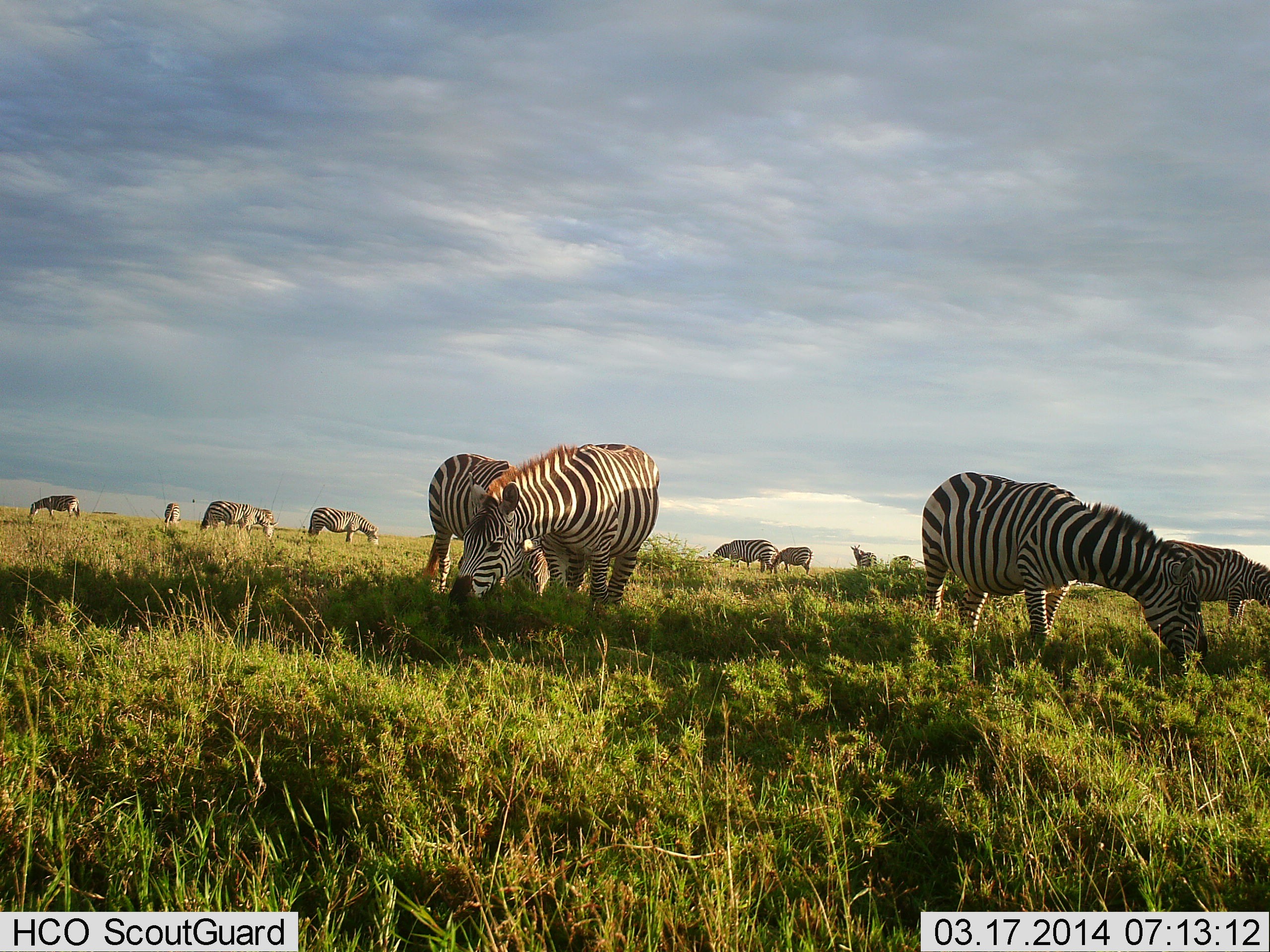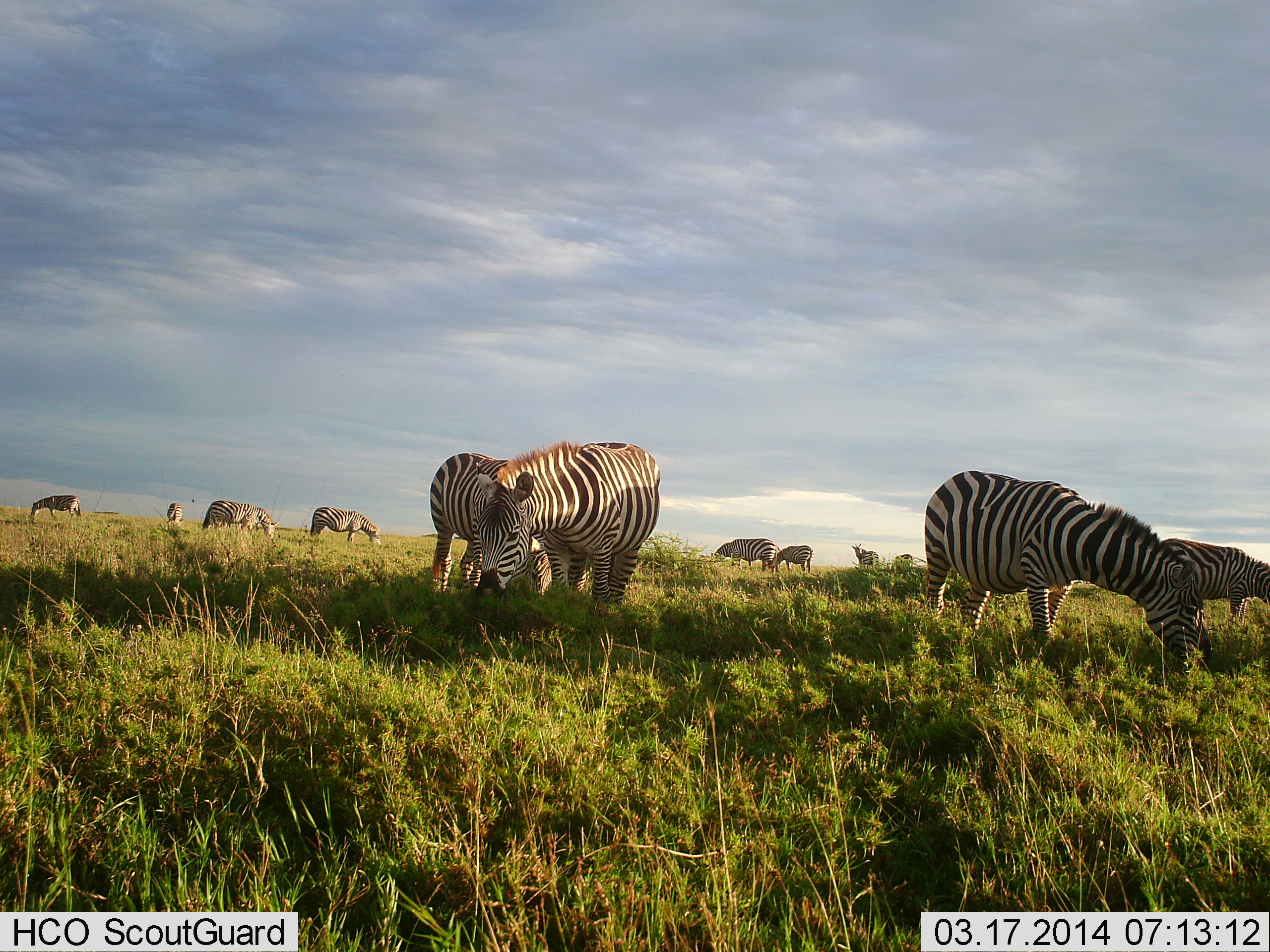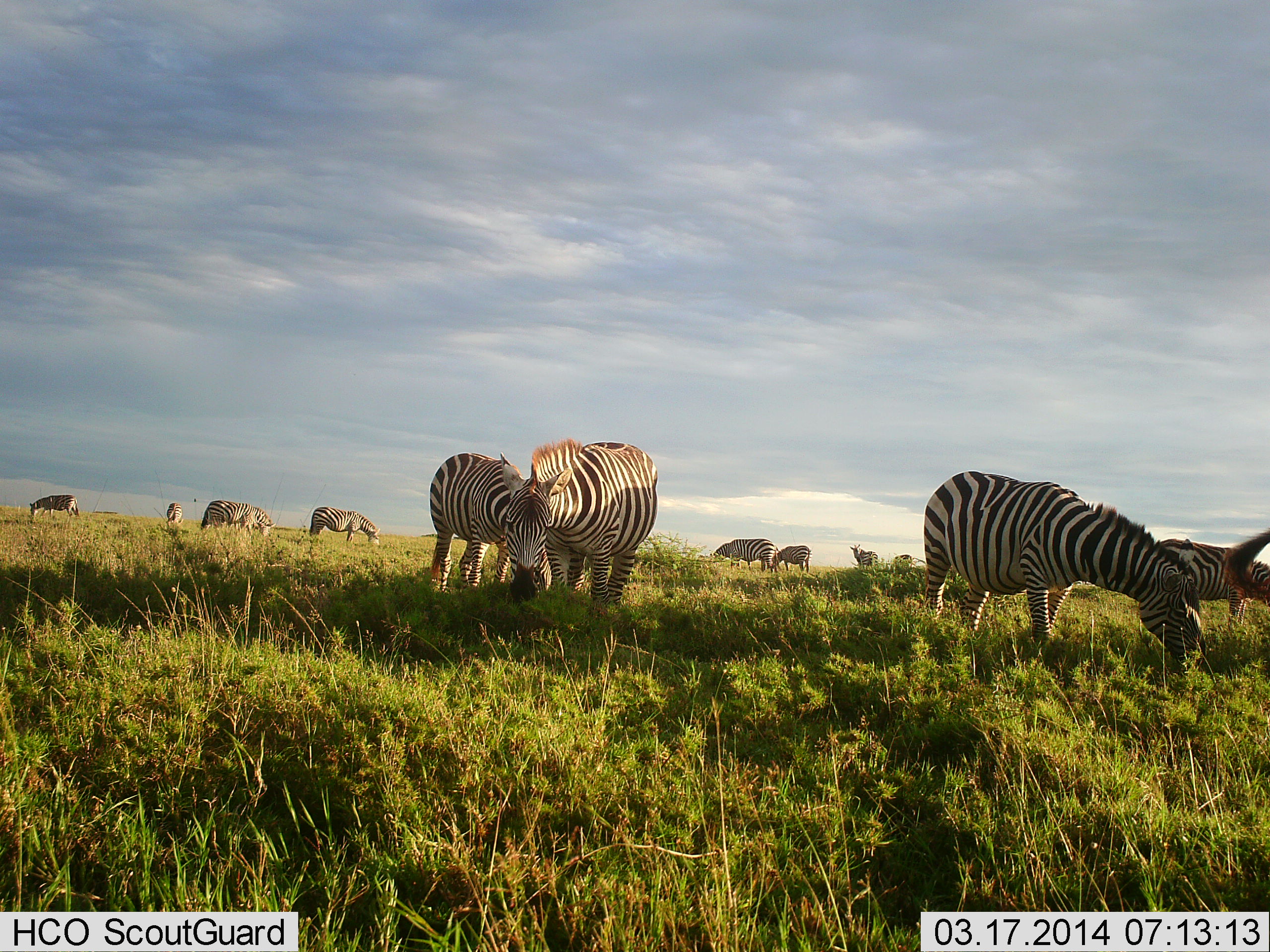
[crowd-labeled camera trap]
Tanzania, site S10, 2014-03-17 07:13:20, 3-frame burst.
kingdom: Animalia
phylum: Chordata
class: Mammalia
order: Perissodactyla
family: Equidae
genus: Equus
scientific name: Equus quagga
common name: plains zebra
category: zebra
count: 11-50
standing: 45%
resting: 0%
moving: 18%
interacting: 18%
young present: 0%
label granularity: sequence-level